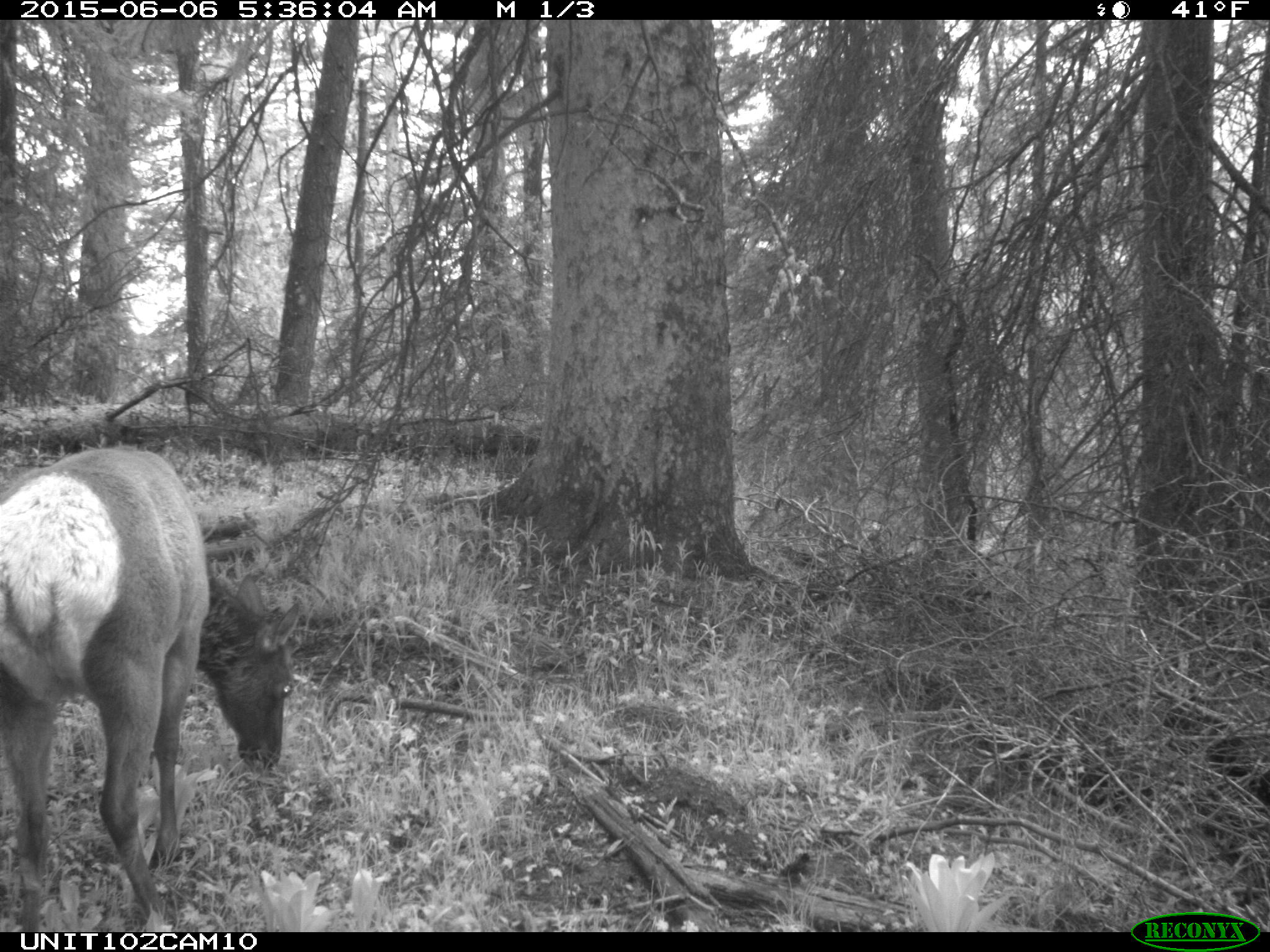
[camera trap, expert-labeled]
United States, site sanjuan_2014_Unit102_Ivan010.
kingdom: Animalia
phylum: Chordata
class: Mammalia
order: Artiodactyla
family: Cervidae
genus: Cervus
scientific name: Cervus elaphus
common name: red deer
Cervus elaphus (red deer).